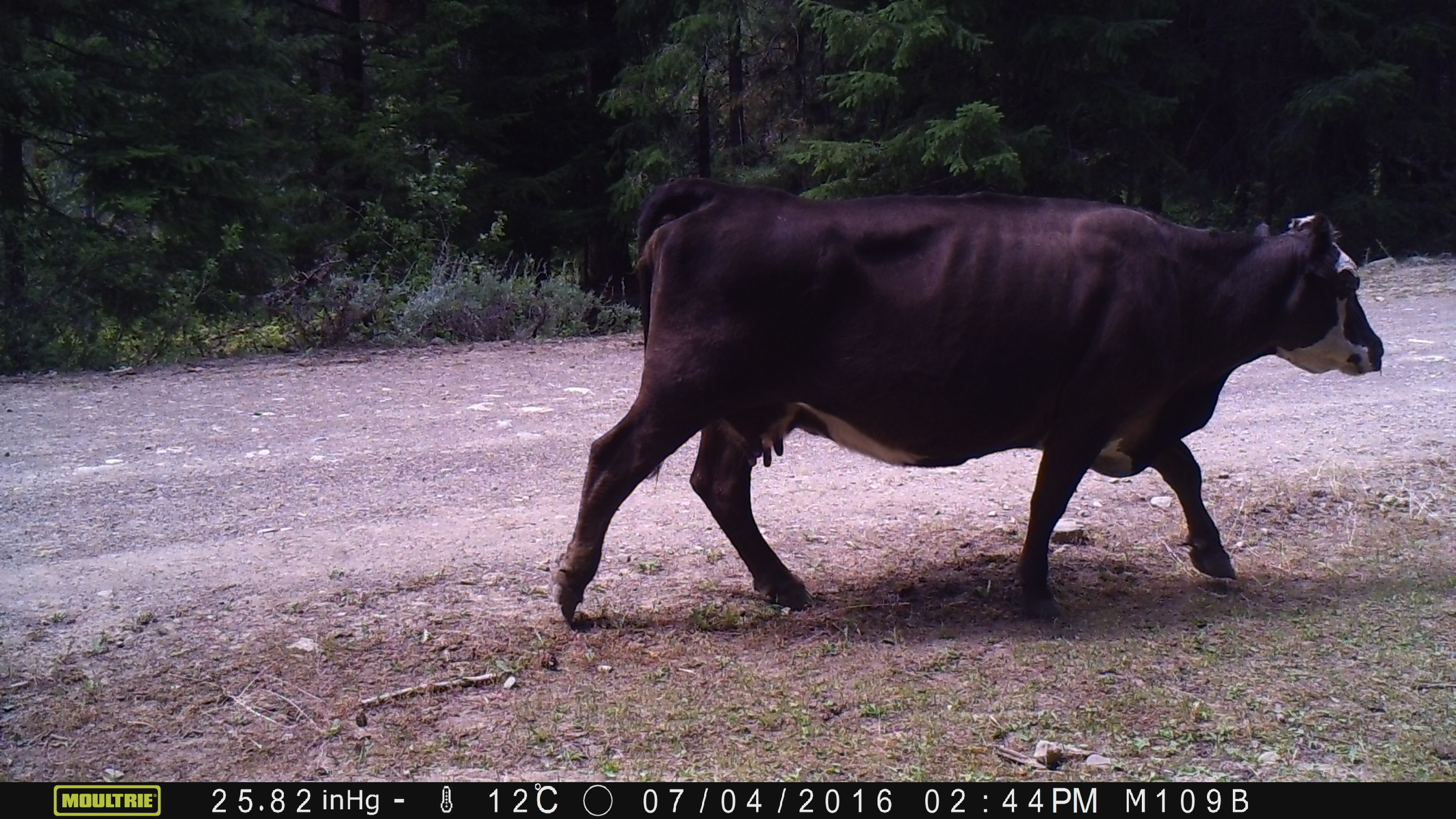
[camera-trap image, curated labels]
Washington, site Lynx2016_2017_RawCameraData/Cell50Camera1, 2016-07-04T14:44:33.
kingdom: Animalia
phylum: Chordata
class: Mammalia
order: Artiodactyla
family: Bovidae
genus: Bos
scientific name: Bos taurus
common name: domestic cattle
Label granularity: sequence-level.